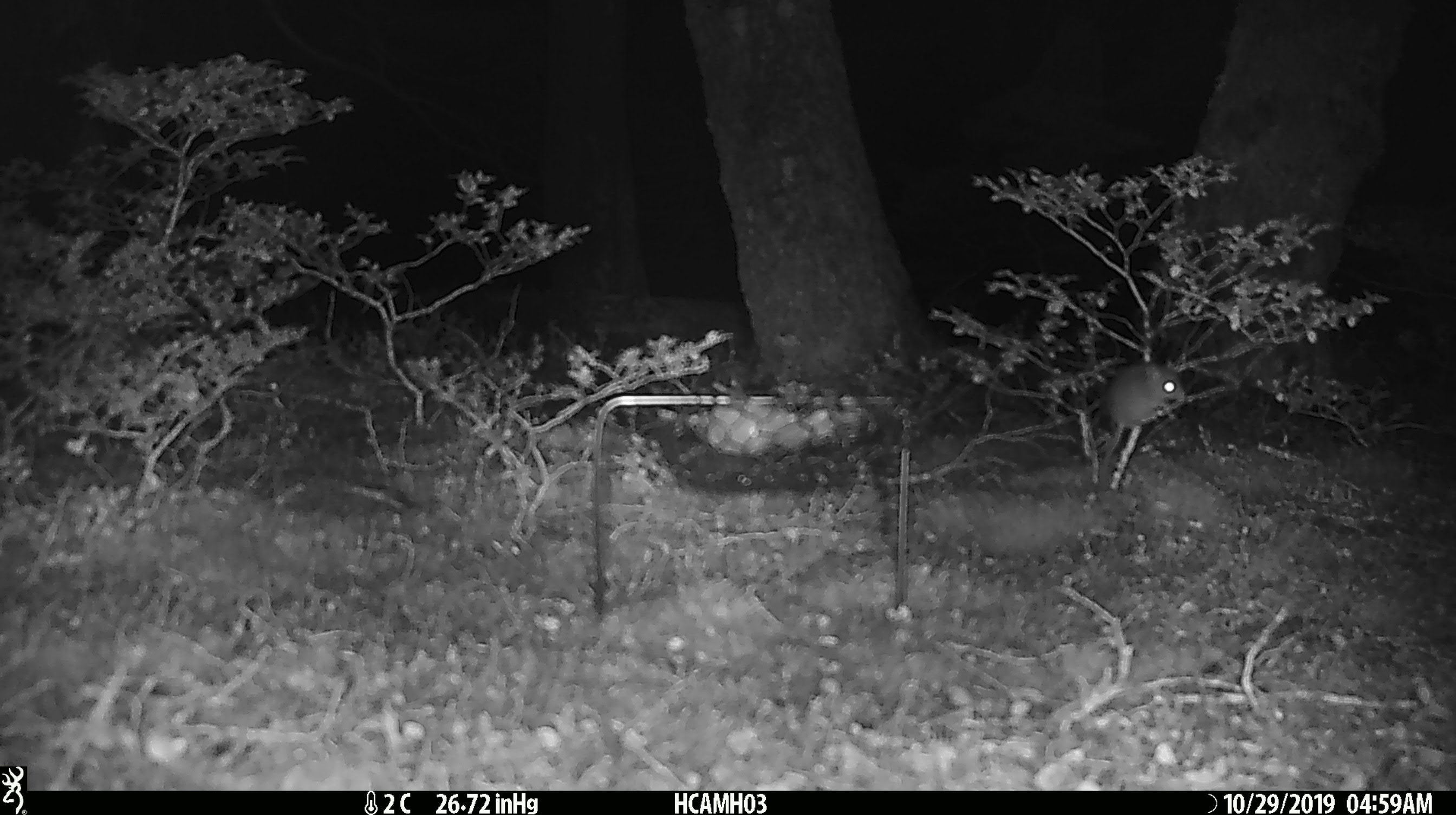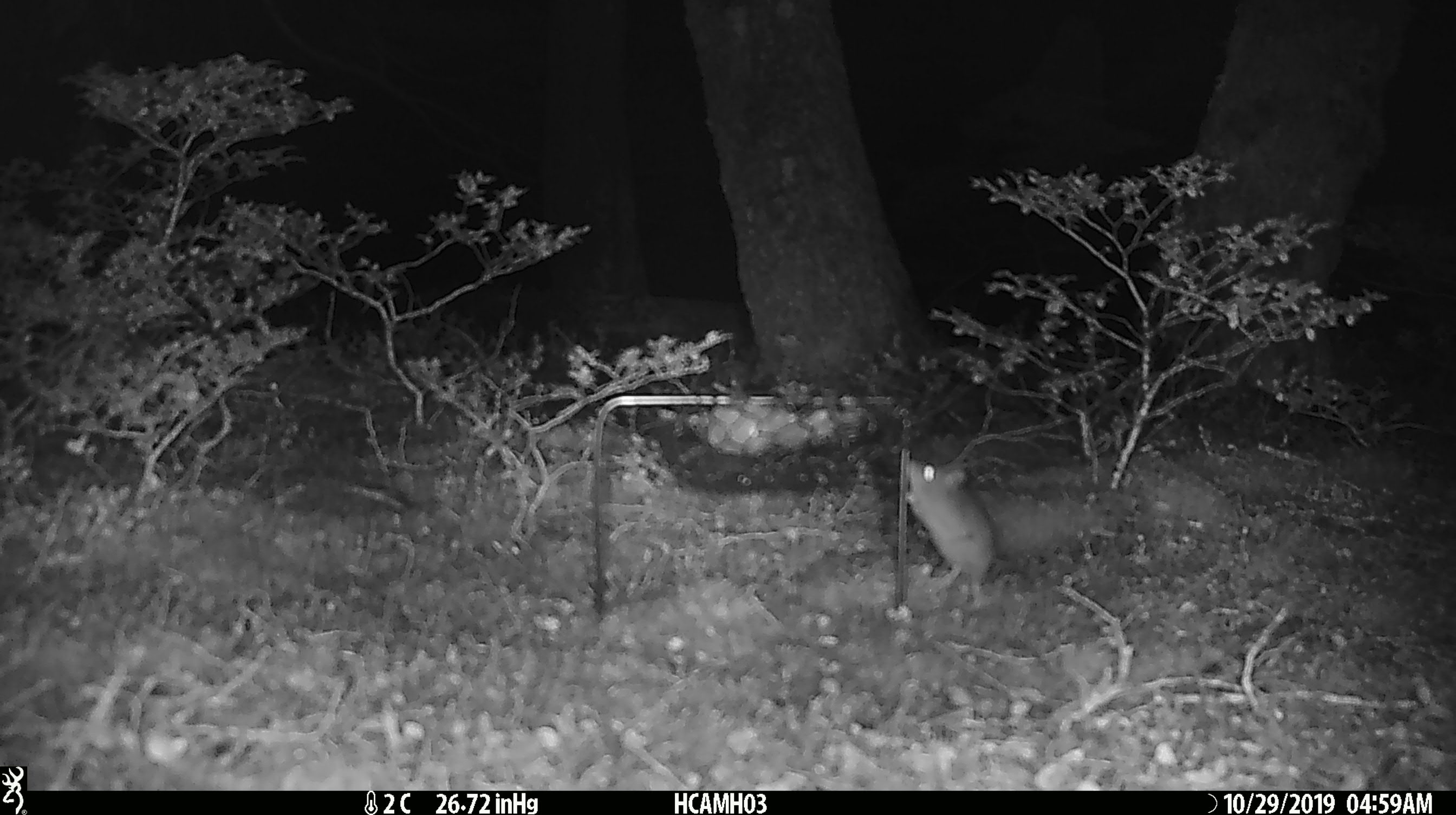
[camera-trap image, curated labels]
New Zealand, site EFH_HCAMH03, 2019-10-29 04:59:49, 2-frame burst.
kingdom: Animalia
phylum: Chordata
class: Mammalia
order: Rodentia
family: Muridae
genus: Mus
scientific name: Mus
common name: mouse